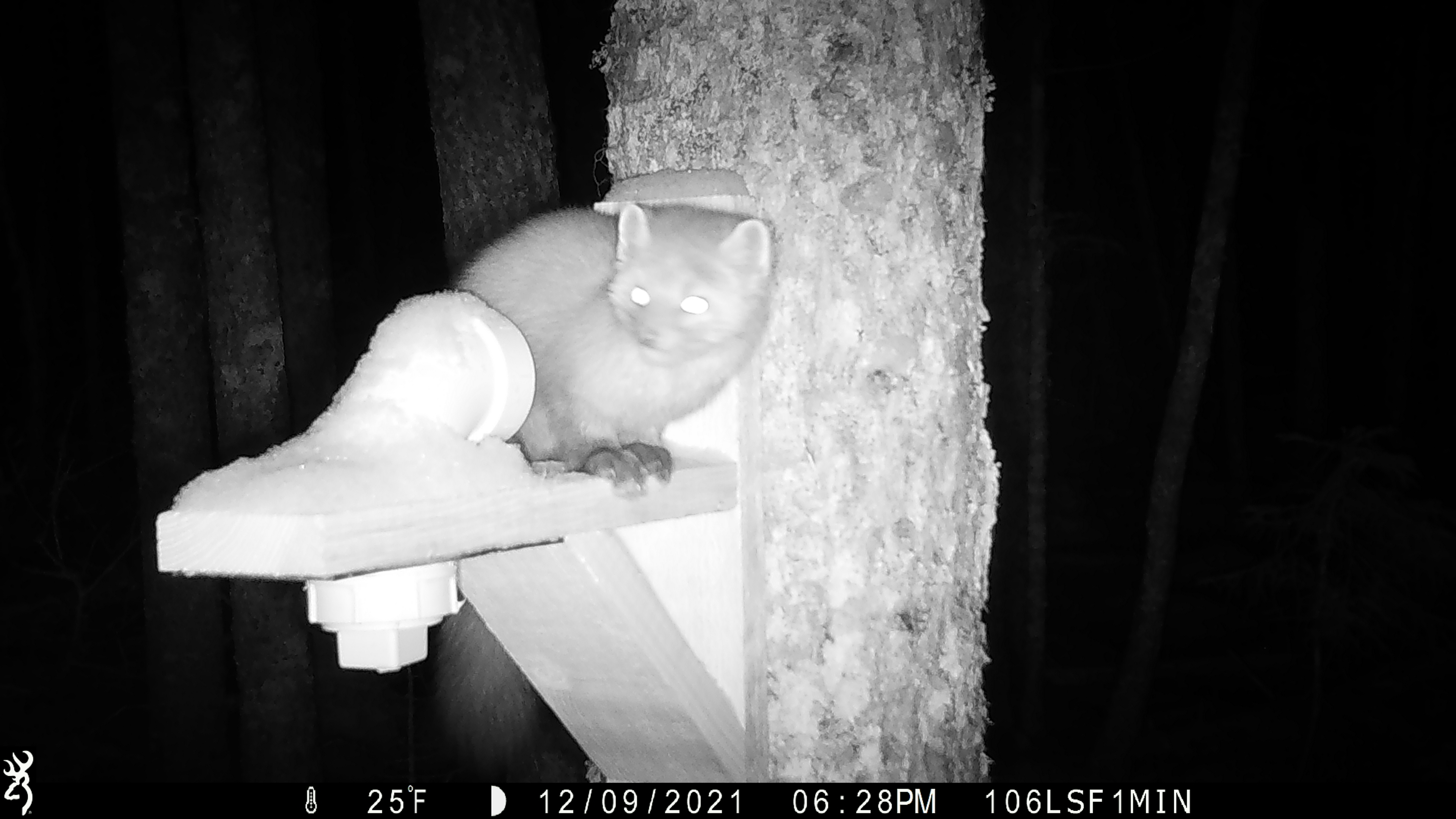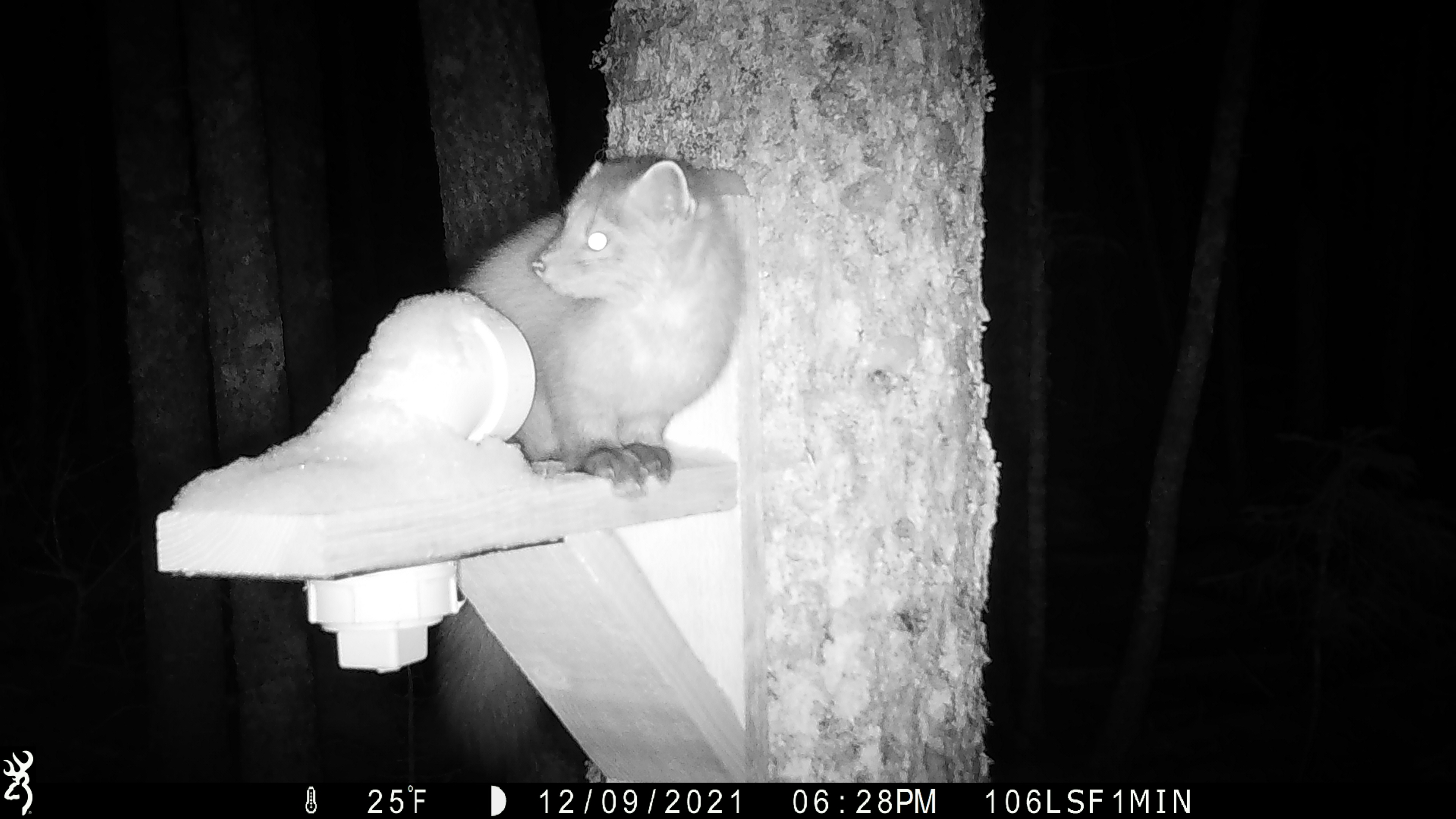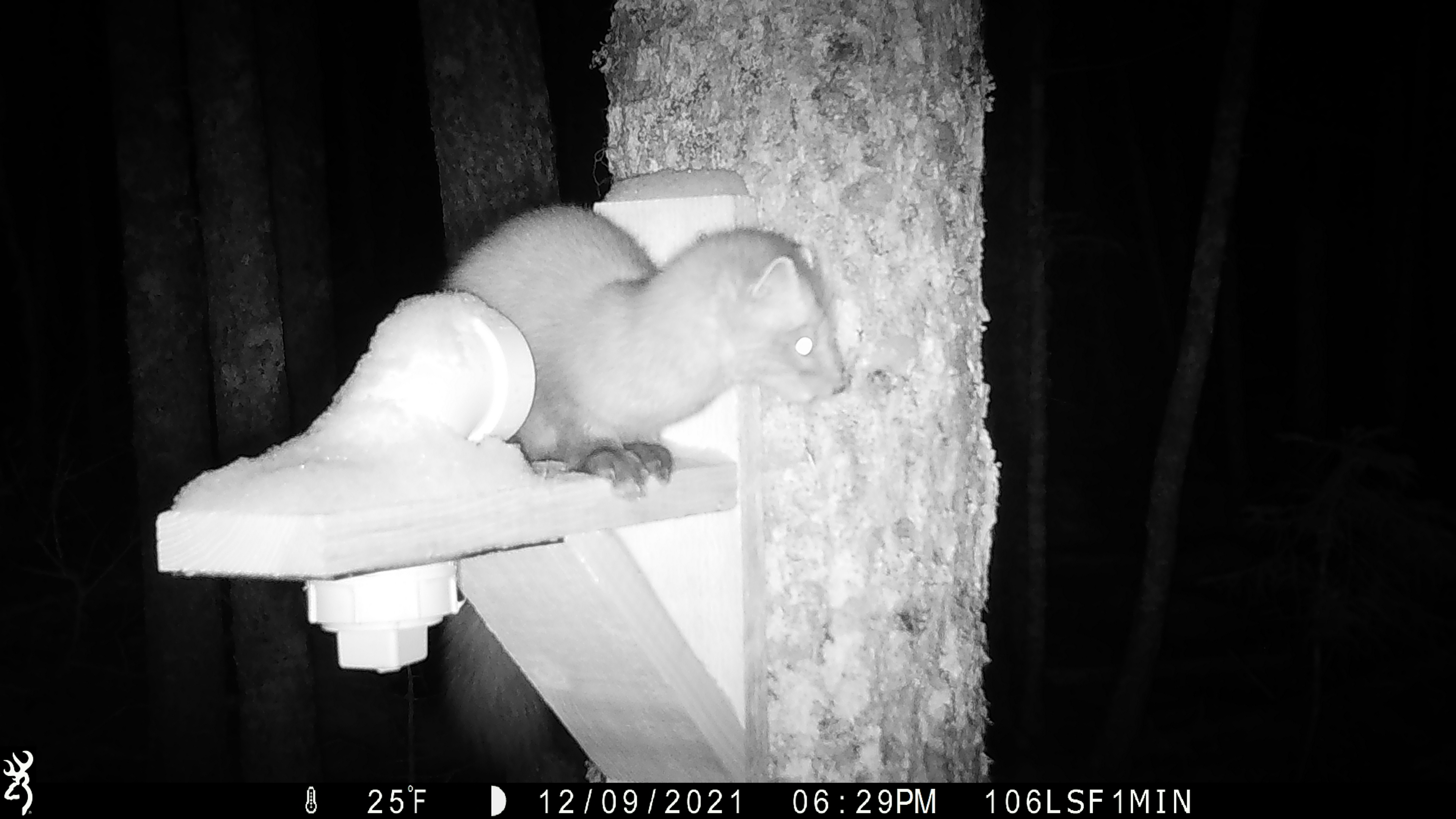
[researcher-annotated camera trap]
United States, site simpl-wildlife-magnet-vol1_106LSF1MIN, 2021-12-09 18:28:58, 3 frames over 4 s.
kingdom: Animalia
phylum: Chordata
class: Mammalia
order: Carnivora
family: Mustelidae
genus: Martes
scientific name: Martes americana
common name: american marten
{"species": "american marten (Martes americana)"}